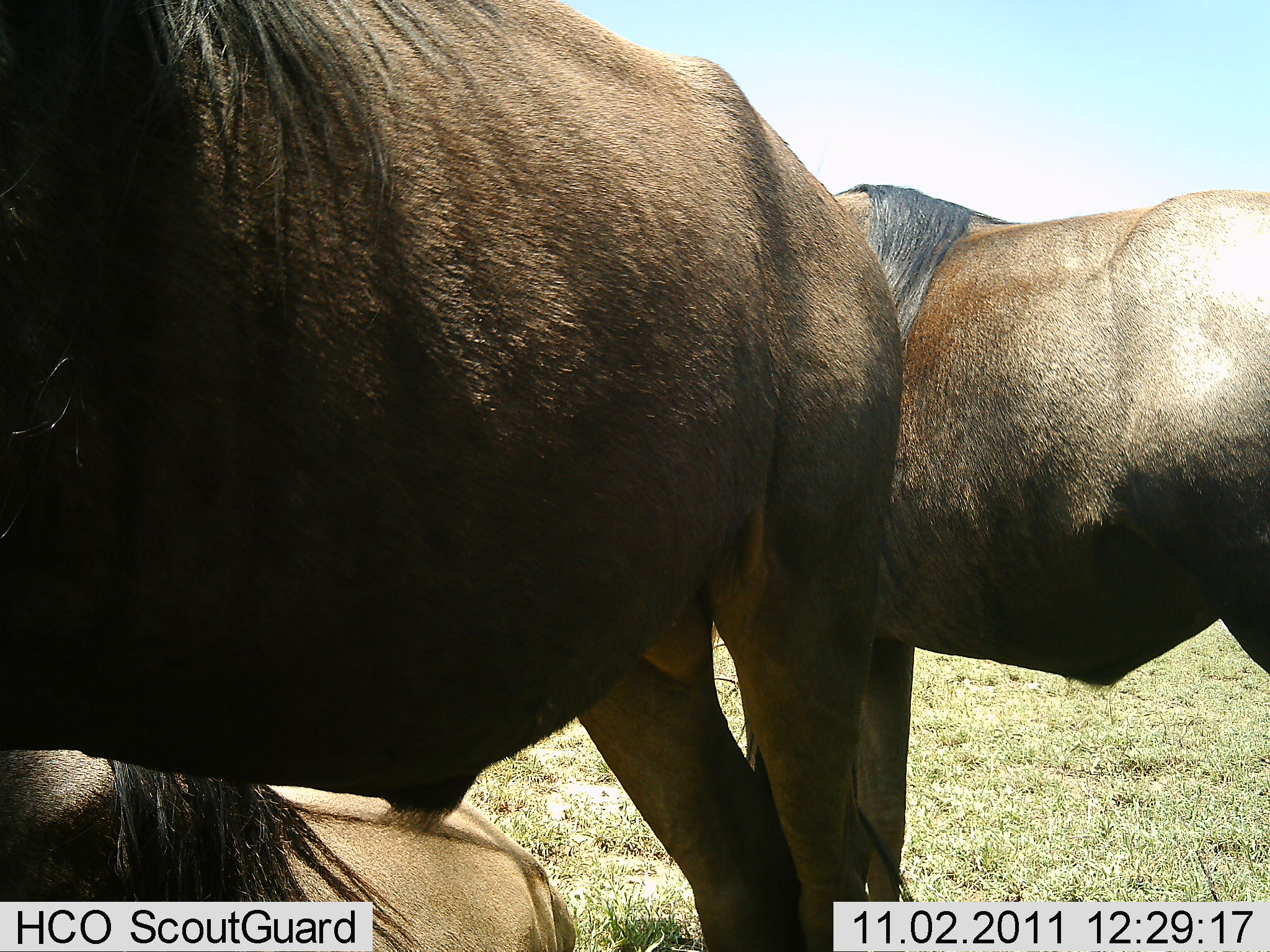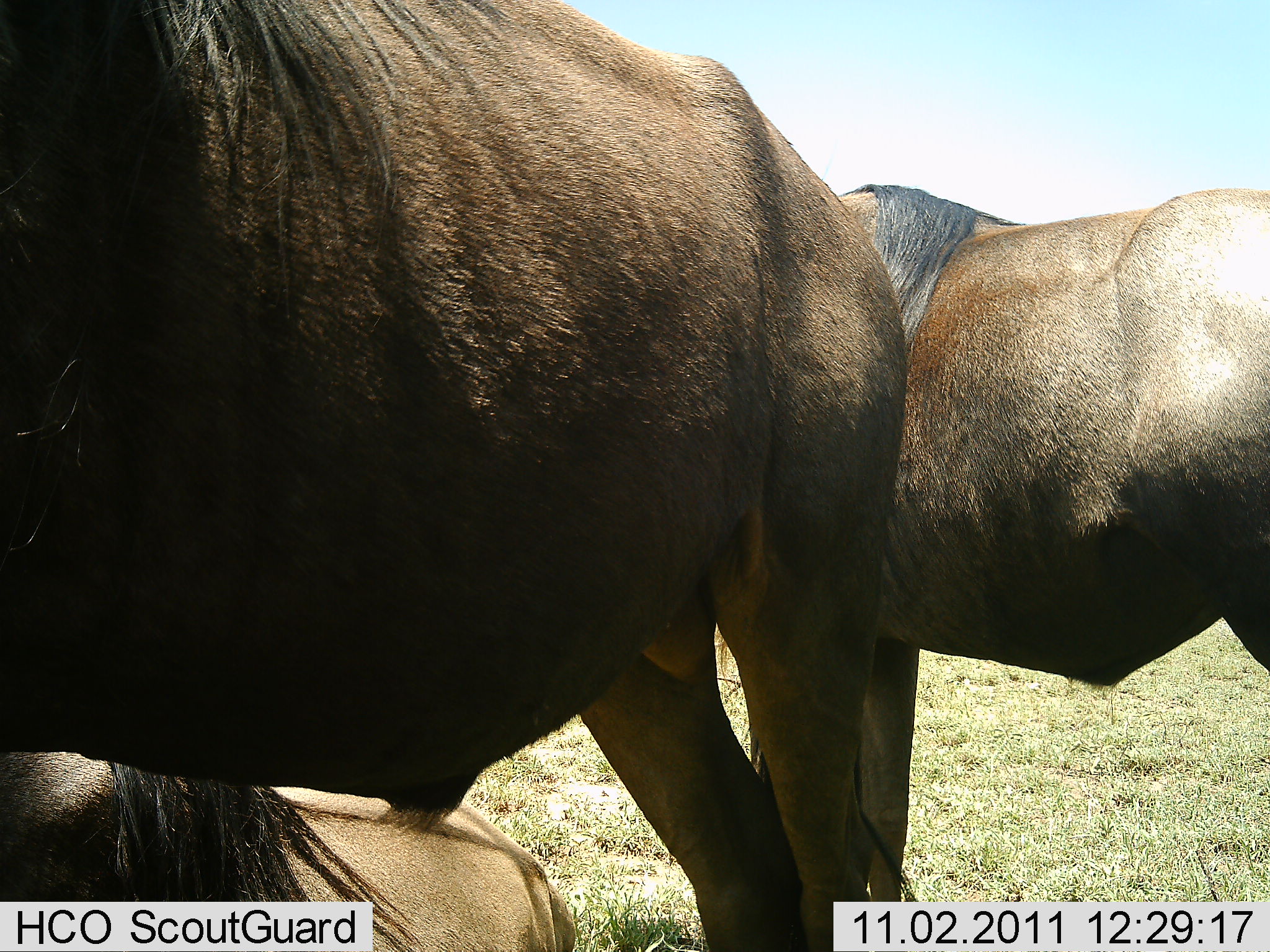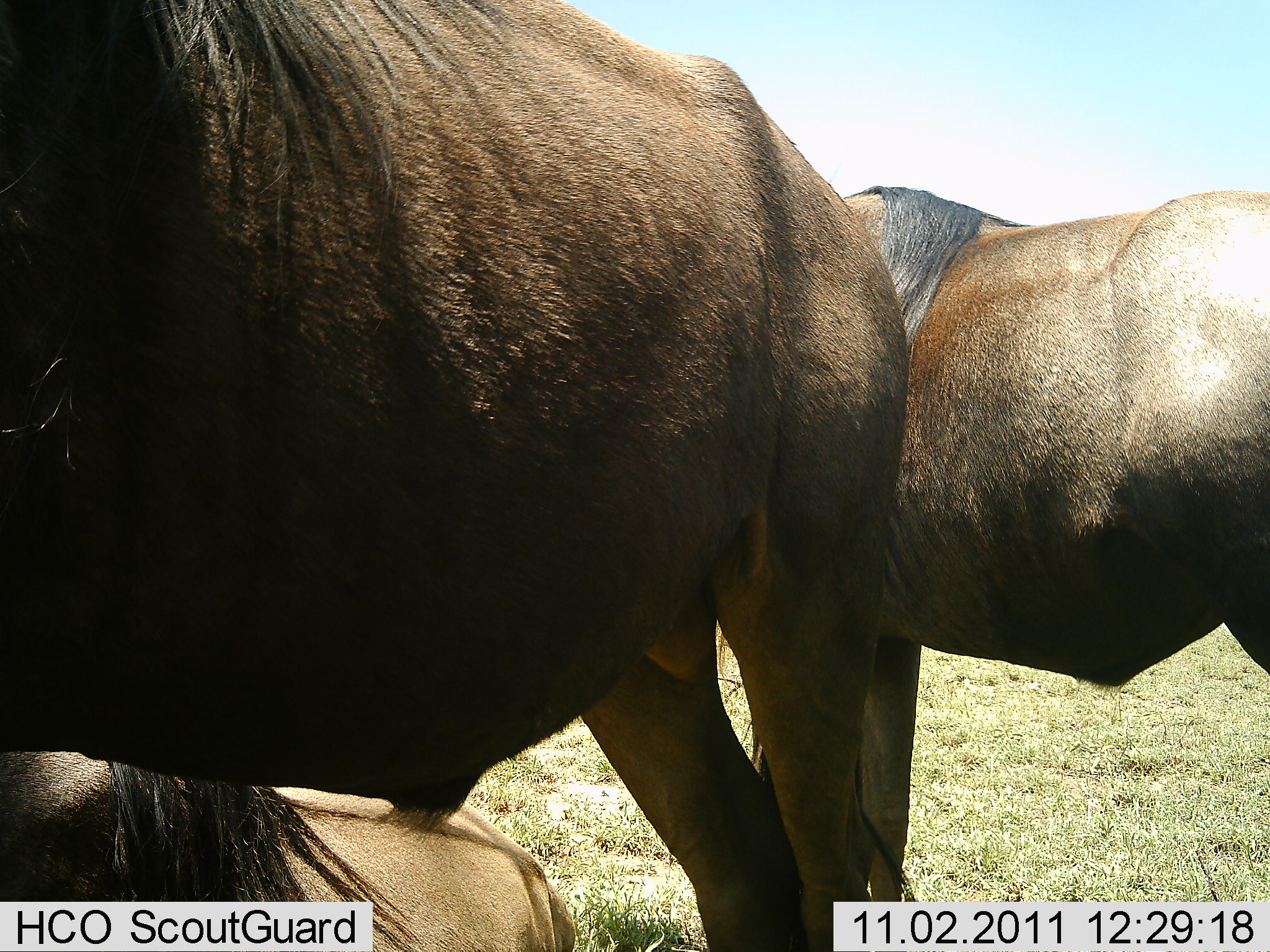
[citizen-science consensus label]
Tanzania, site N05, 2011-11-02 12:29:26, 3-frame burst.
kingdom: Animalia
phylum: Chordata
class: Mammalia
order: Artiodactyla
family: Bovidae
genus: Connochaetes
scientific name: Connochaetes taurinus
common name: blue wildebeest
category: wildebeest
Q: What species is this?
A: Wildebeest (blue wildebeest) (Connochaetes taurinus).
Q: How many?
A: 3.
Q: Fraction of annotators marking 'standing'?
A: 92%.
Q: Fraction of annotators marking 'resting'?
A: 85%.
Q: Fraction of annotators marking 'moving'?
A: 0%.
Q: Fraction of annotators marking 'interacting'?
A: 0%.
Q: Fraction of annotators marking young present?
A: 0%.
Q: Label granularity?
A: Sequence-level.